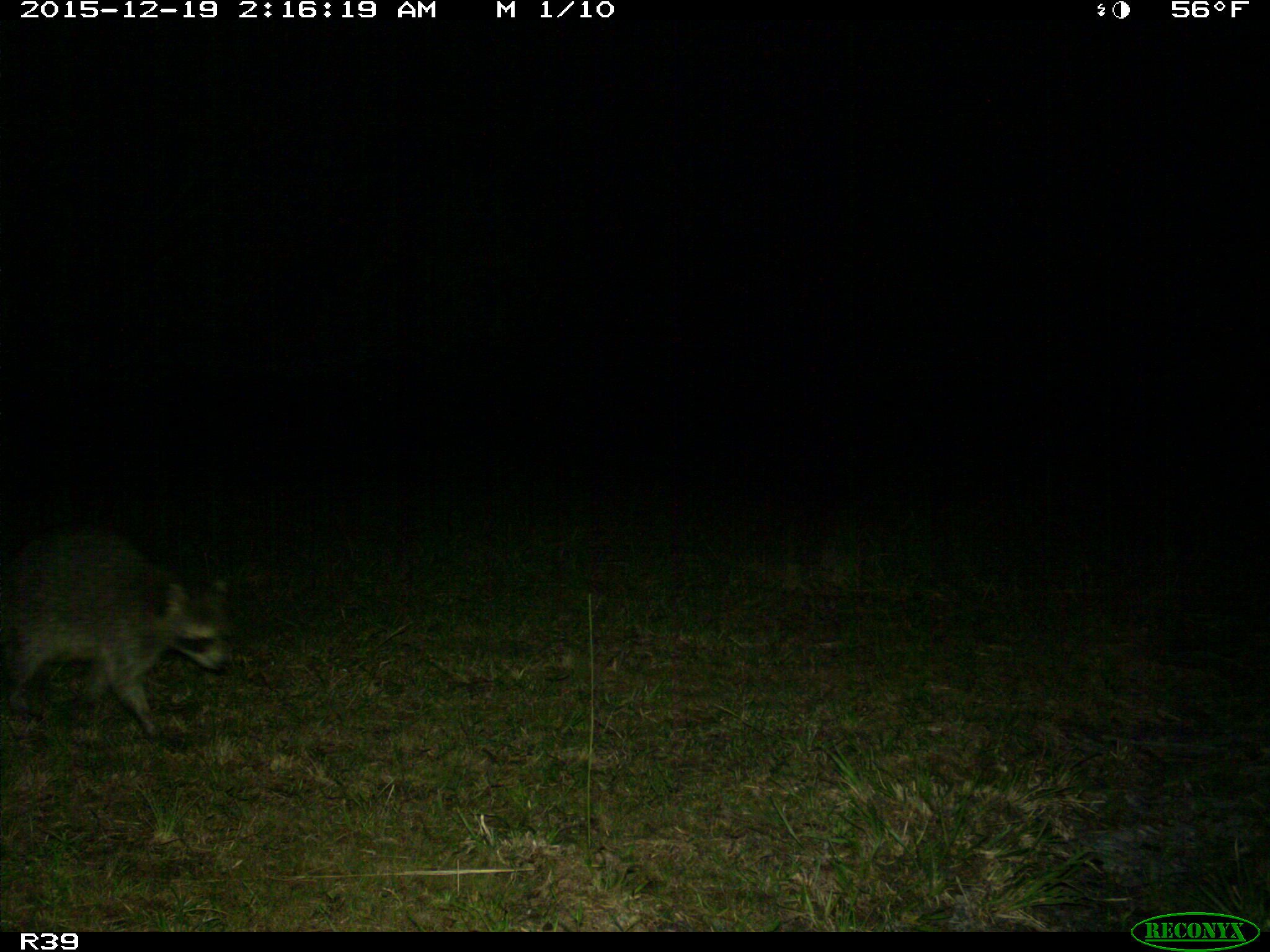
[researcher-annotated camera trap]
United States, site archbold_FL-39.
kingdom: Animalia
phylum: Chordata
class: Mammalia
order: Carnivora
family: Procyonidae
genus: Procyon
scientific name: Procyon lotor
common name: common raccoon